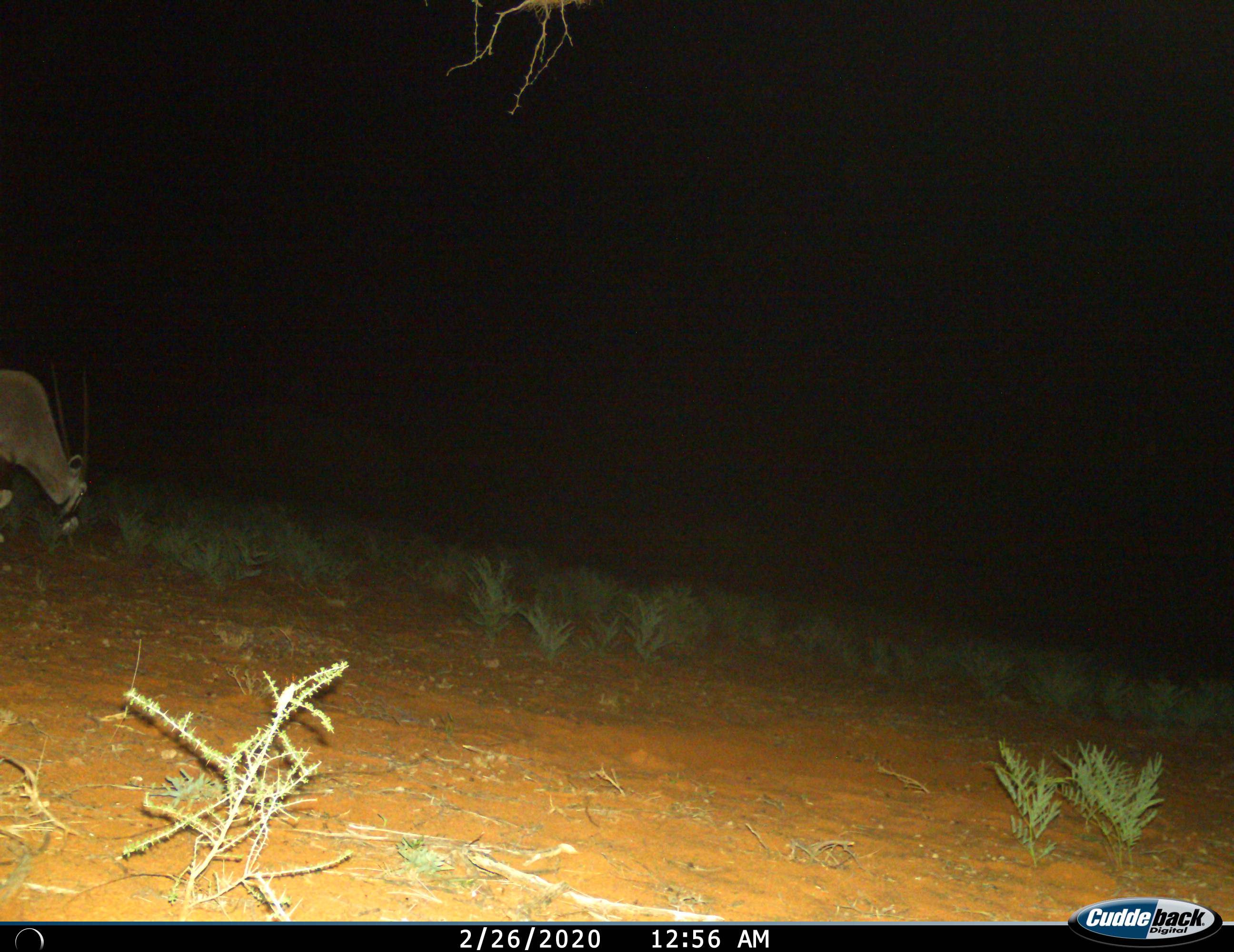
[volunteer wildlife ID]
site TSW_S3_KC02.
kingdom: Animalia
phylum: Chordata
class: Mammalia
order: Artiodactyla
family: Bovidae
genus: Oryx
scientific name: Oryx gazella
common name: gemsbok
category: oryx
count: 1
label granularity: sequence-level